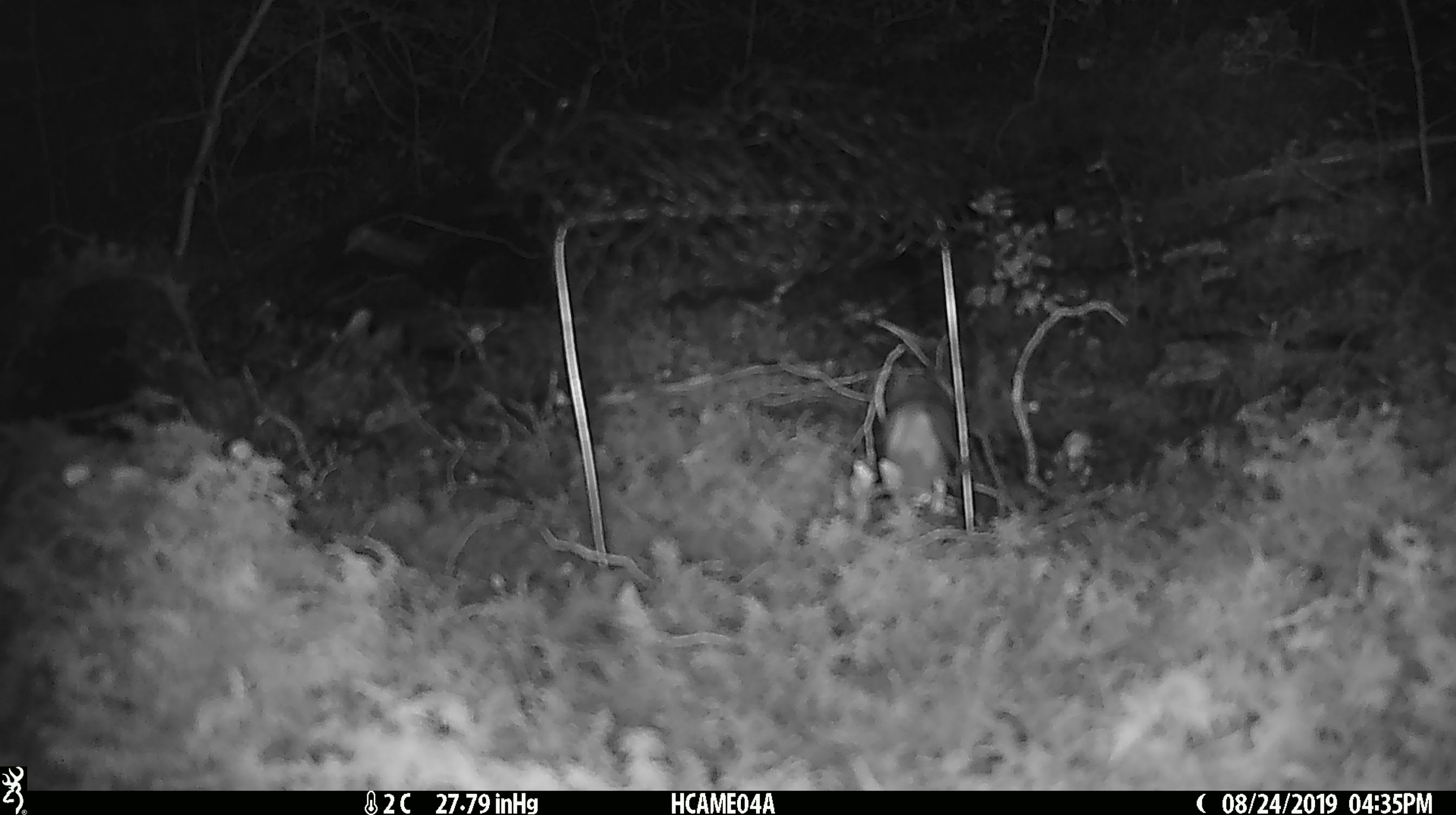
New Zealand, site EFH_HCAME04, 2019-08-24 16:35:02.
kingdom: Animalia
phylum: Chordata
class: Mammalia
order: Rodentia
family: Muridae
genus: Mus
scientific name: Mus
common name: mouse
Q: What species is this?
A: Mouse (Mus).